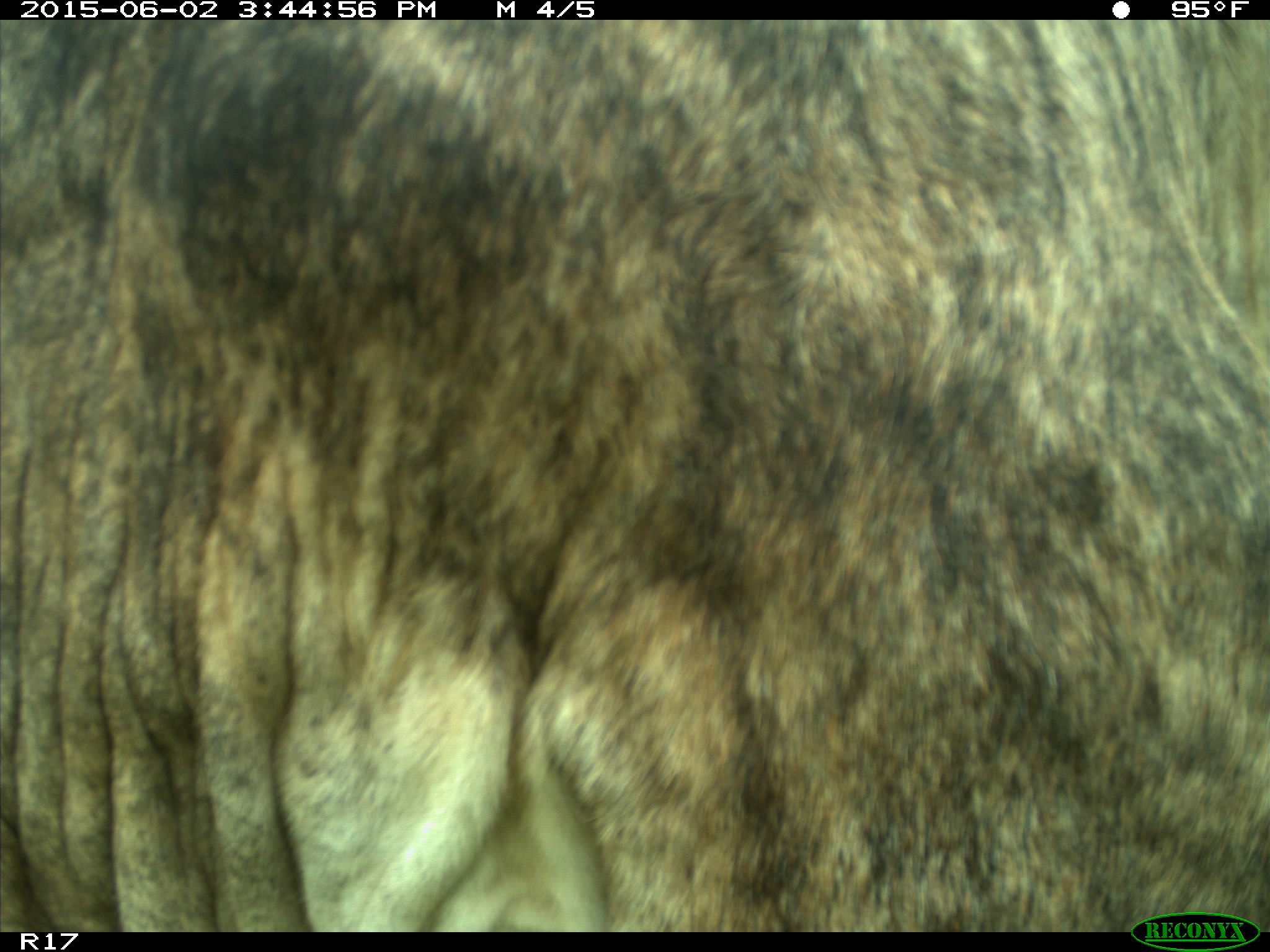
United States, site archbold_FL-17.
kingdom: Animalia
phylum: Chordata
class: Mammalia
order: Artiodactyla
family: Bovidae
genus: Bos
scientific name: Bos taurus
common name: domestic cow